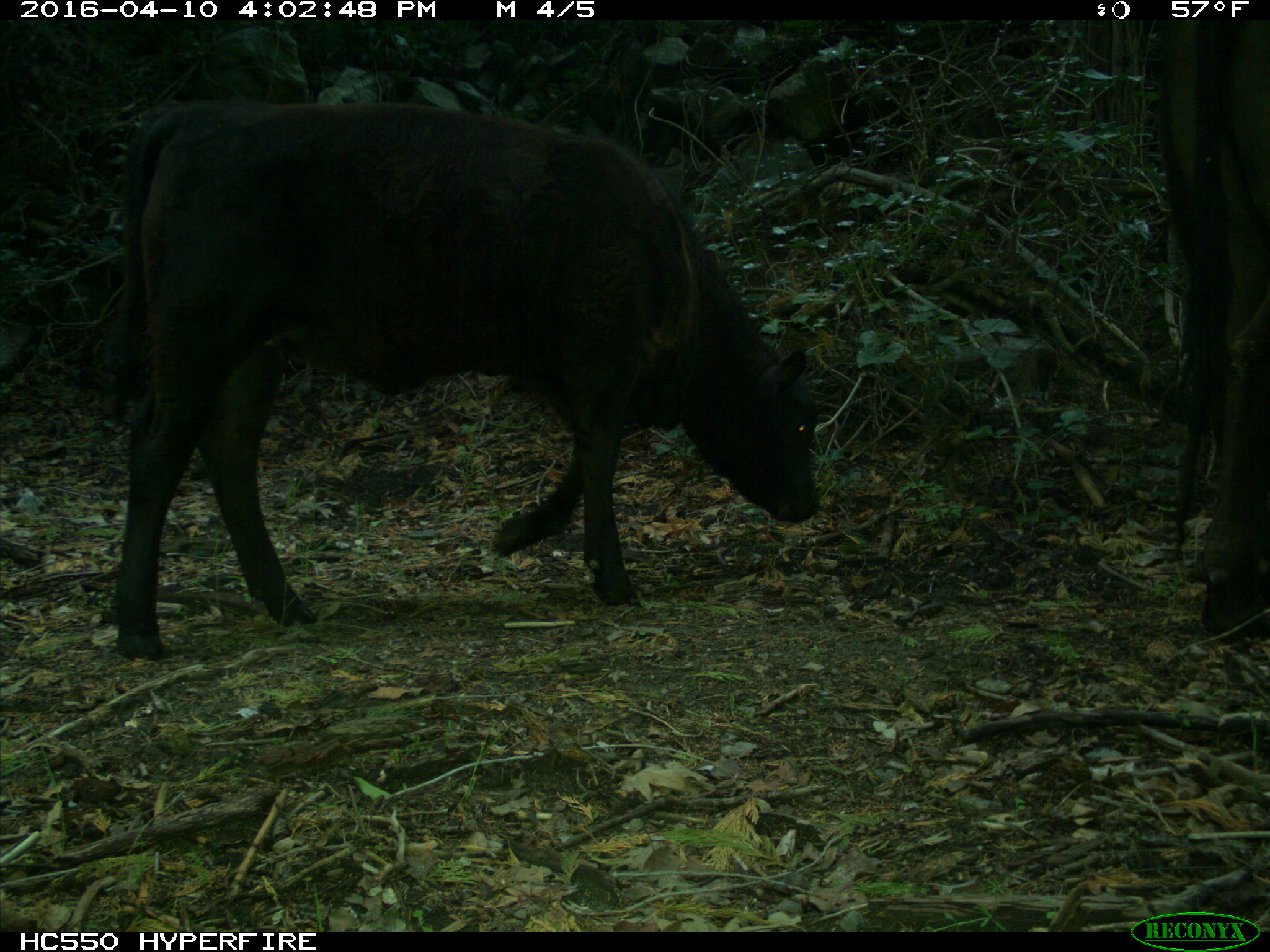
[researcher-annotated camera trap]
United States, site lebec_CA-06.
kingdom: Animalia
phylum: Chordata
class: Mammalia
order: Artiodactyla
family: Bovidae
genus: Bos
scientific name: Bos taurus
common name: domestic cow